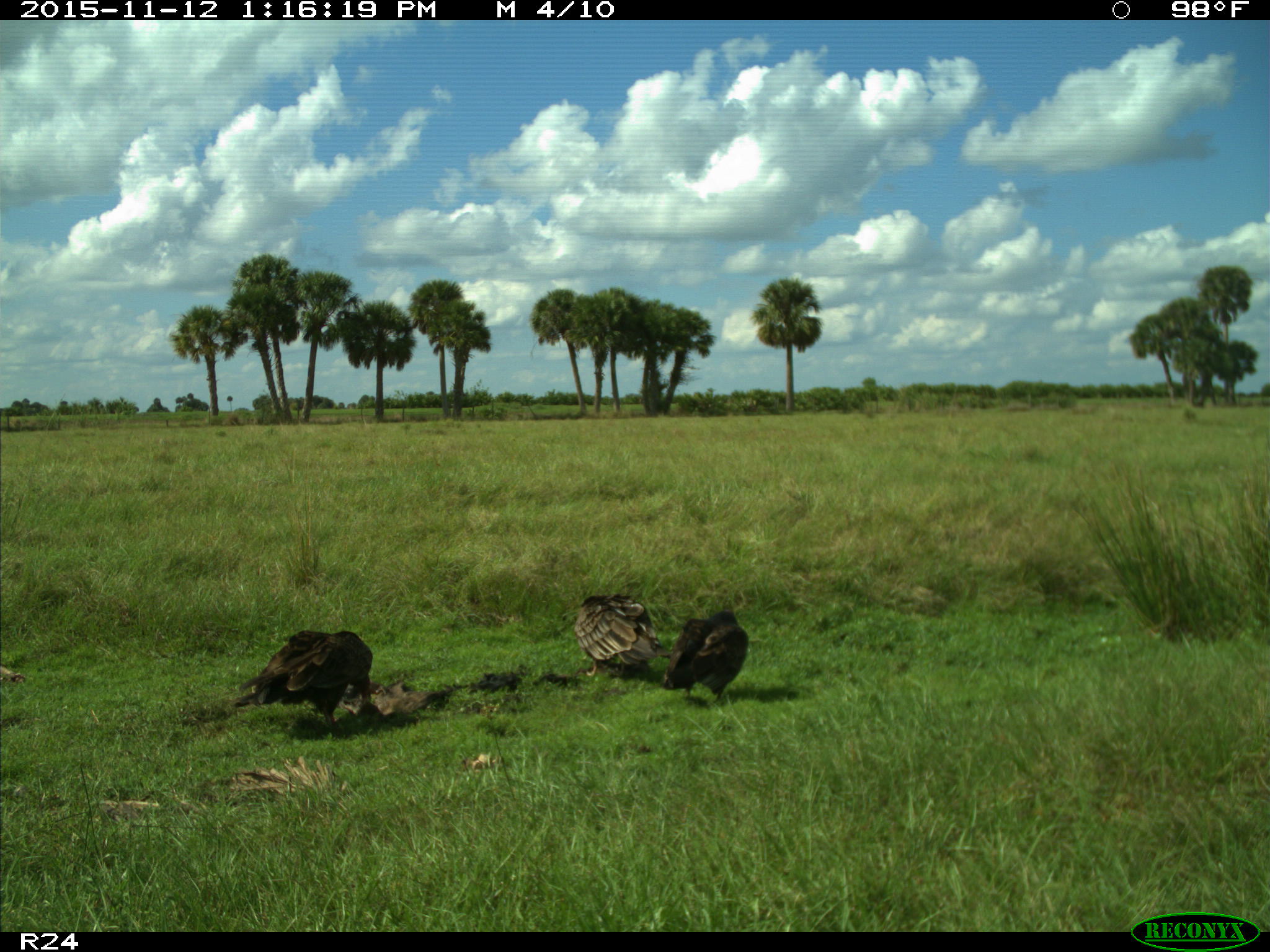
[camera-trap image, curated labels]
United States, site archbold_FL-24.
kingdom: Animalia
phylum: Chordata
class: Aves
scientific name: Aves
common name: birds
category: unidentified bird